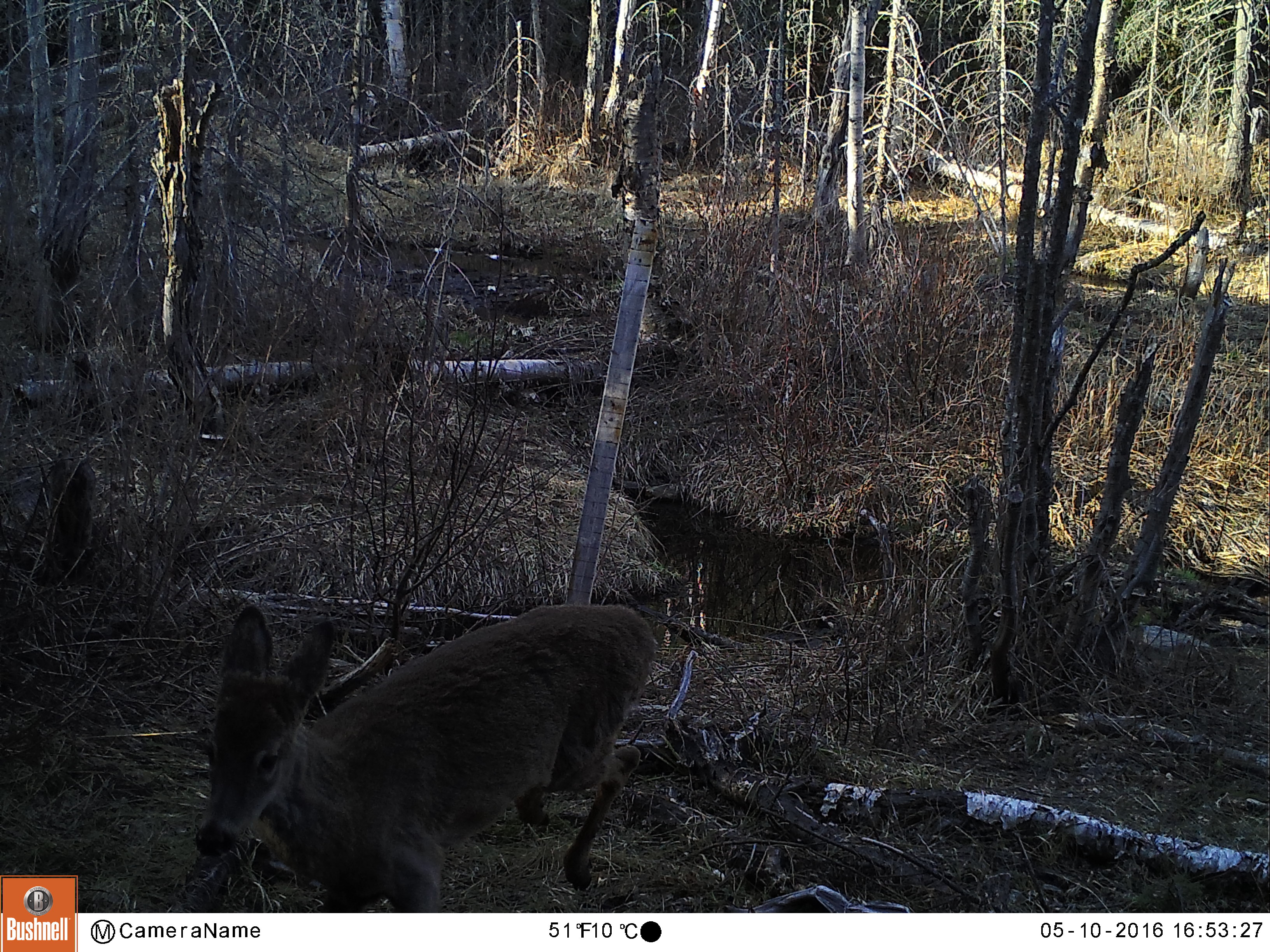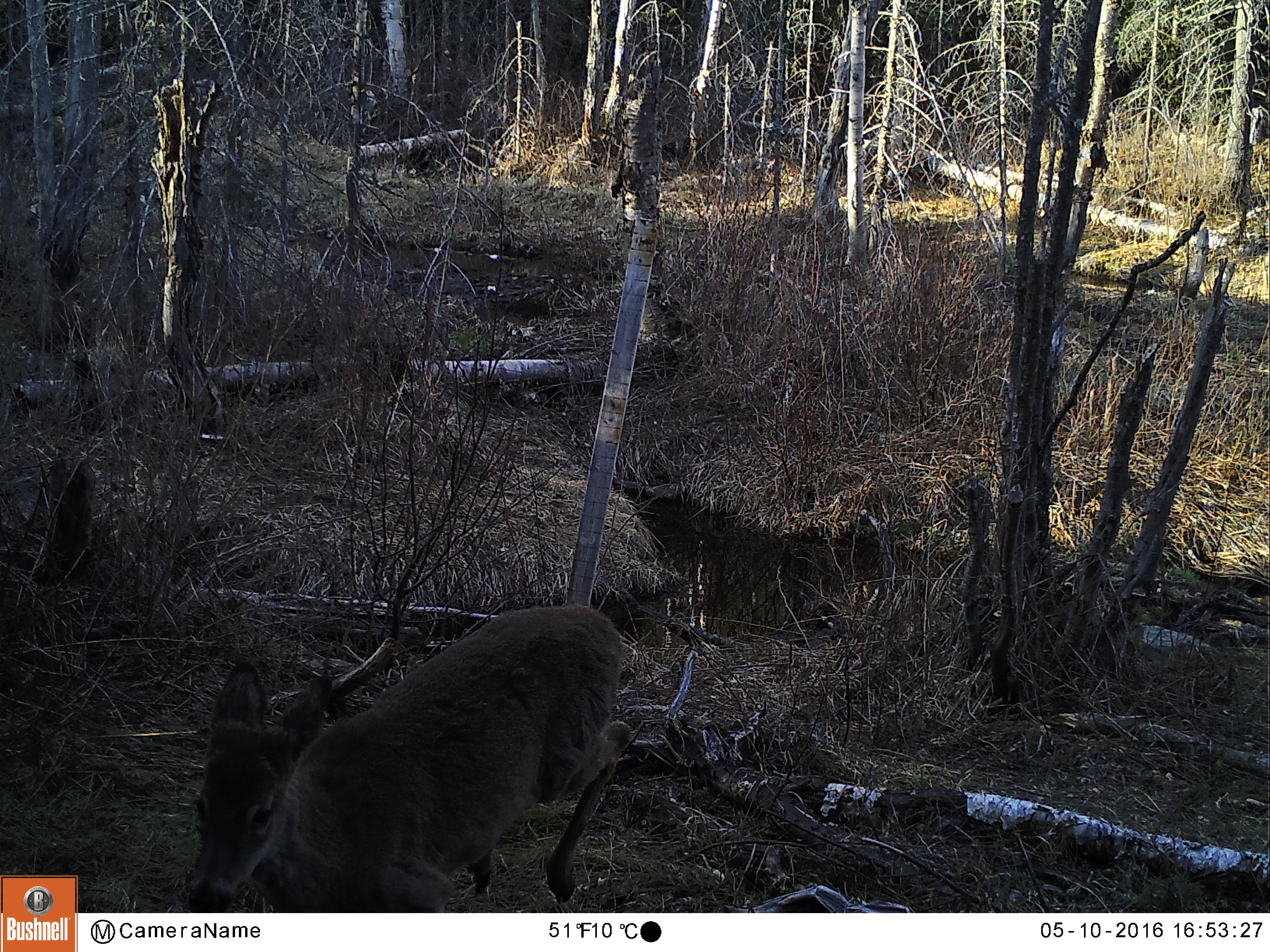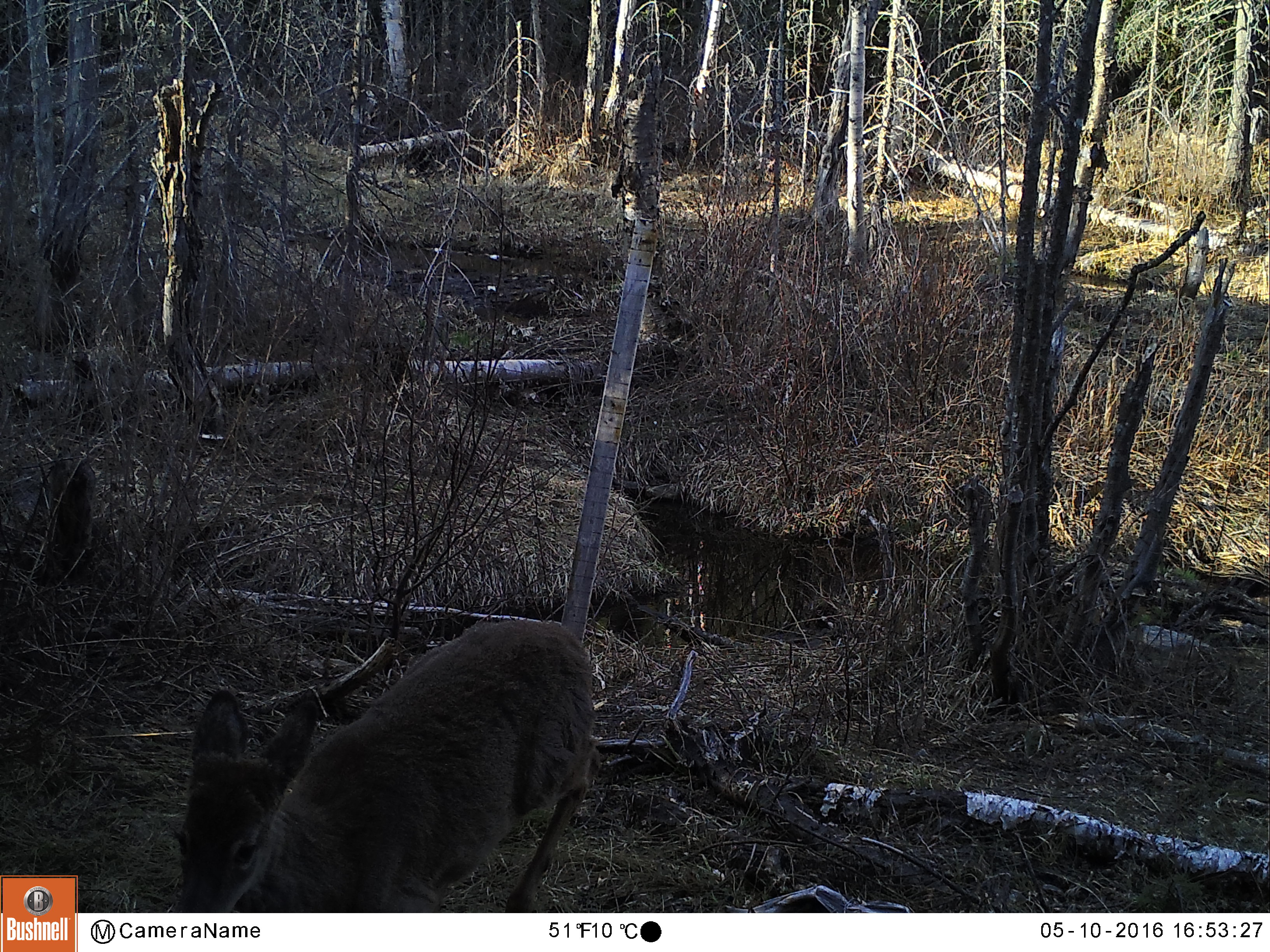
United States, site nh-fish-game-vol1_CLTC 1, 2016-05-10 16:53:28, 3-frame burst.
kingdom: Animalia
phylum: Chordata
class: Mammalia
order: Artiodactyla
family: Cervidae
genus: Odocoileus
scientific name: Odocoileus virginianus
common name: white-tailed deer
White-tailed deer (Odocoileus virginianus).